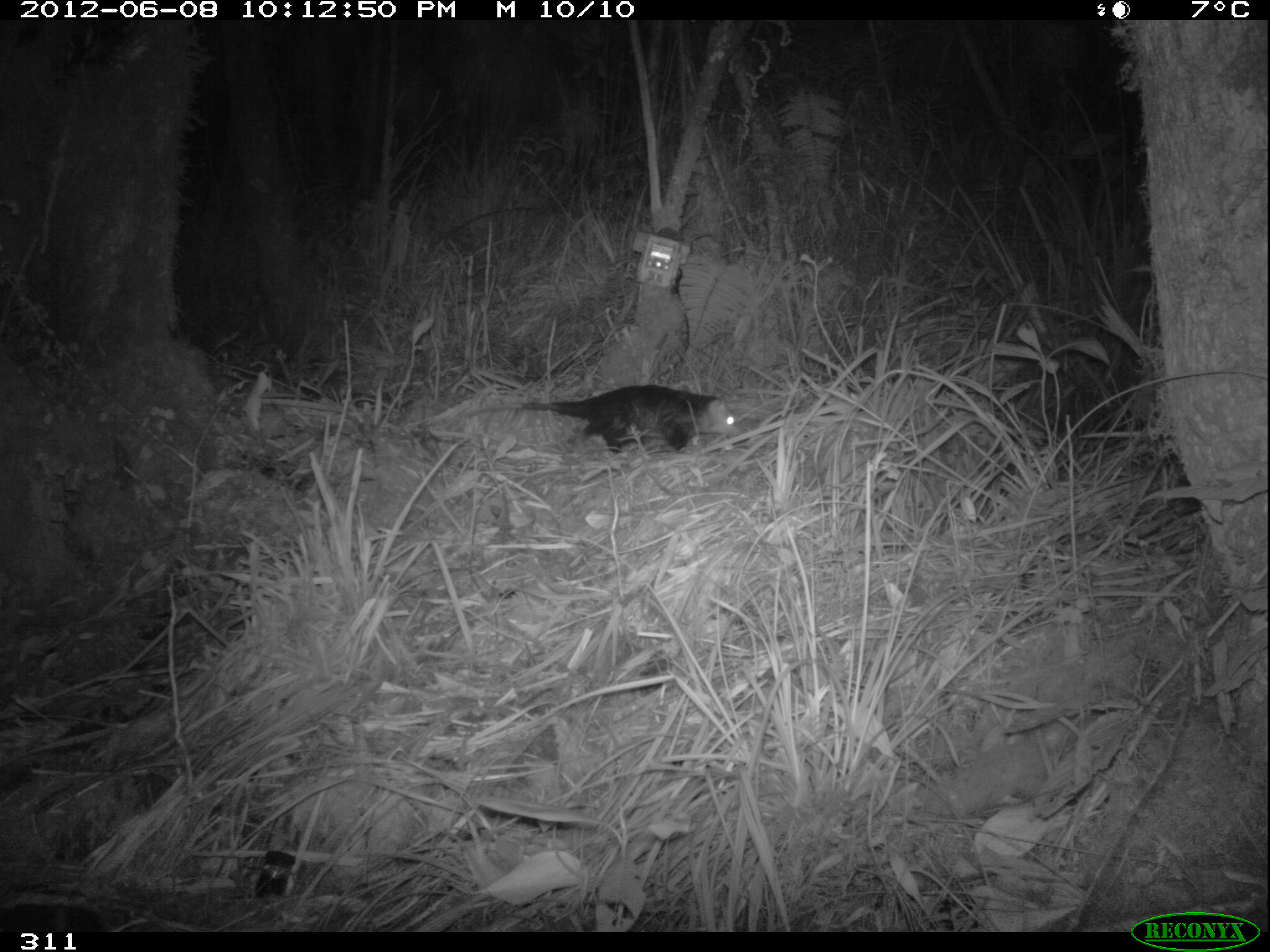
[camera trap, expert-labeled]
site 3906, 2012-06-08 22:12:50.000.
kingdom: Animalia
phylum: Chordata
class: Mammalia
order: Didelphimorphia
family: Didelphidae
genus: Didelphis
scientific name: Didelphis pernigra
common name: andean white-eared opossum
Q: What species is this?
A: Didelphis pernigra (andean white-eared opossum).